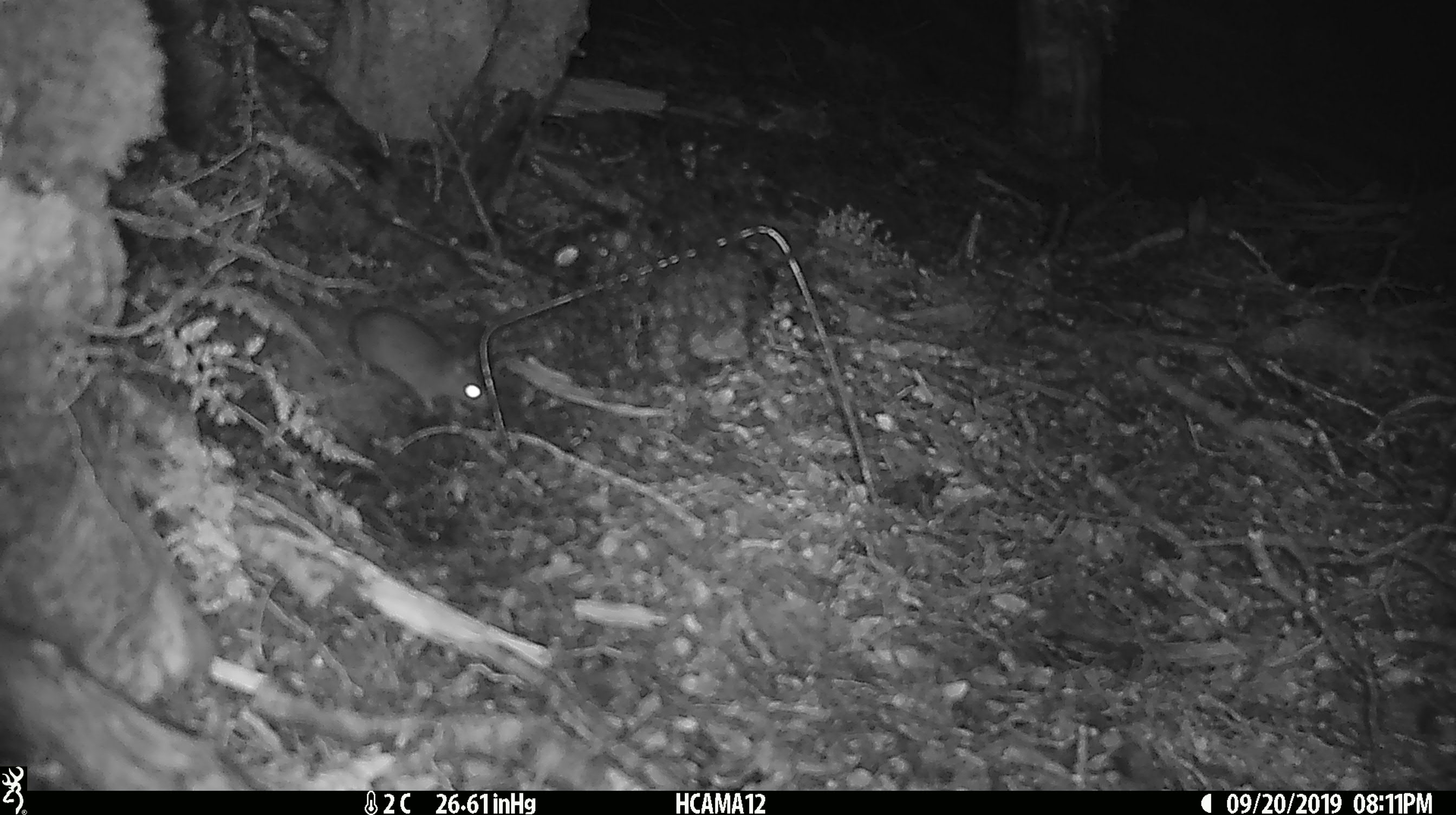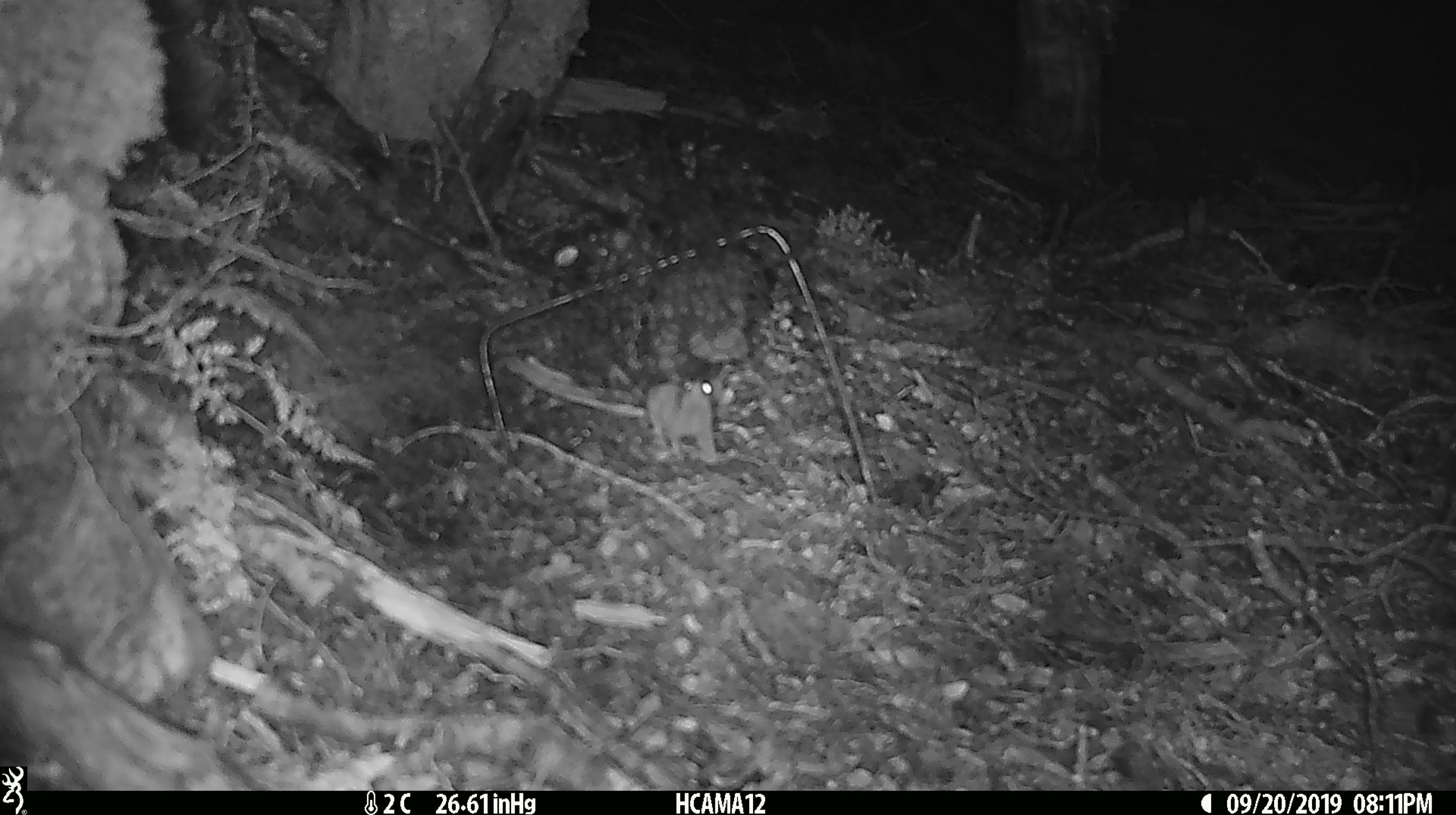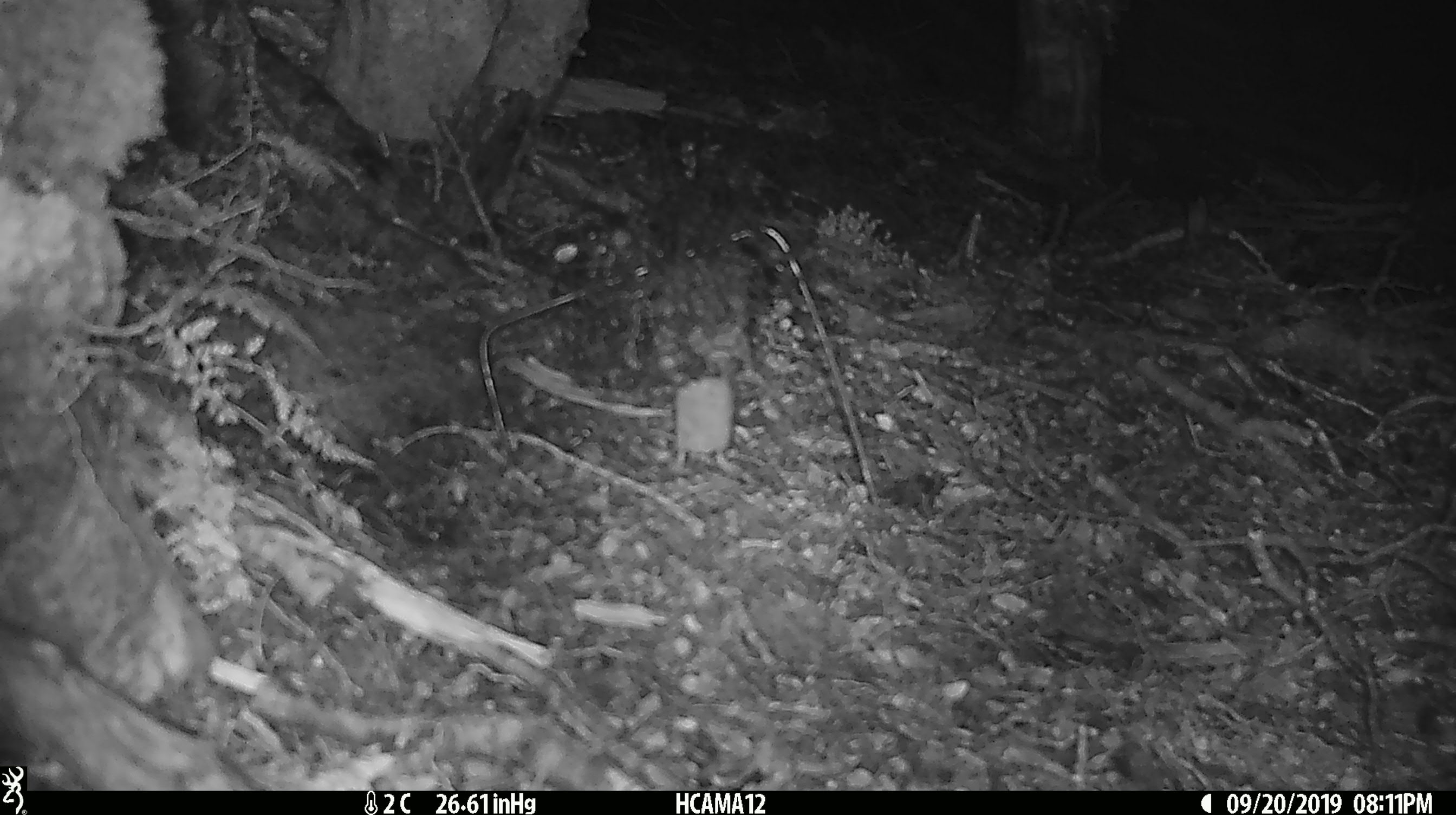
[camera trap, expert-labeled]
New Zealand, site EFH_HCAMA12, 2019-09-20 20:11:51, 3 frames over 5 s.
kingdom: Animalia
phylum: Chordata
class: Mammalia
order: Rodentia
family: Muridae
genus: Mus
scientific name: Mus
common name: mouse